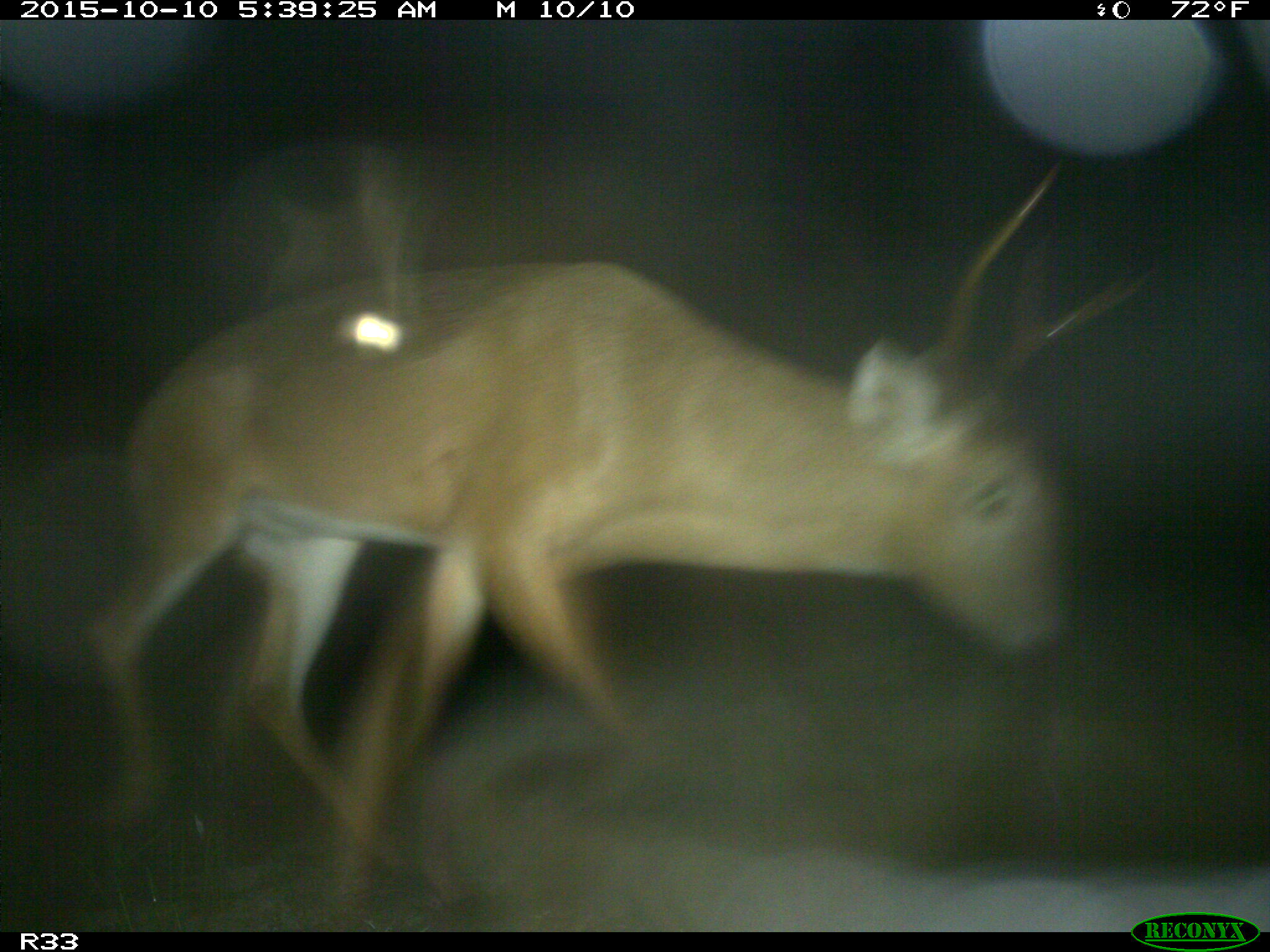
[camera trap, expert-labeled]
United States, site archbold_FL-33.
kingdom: Animalia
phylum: Chordata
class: Mammalia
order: Artiodactyla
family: Cervidae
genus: Odocoileus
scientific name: Odocoileus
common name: deer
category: unidentified deer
Unidentified deer (deer) (Odocoileus).